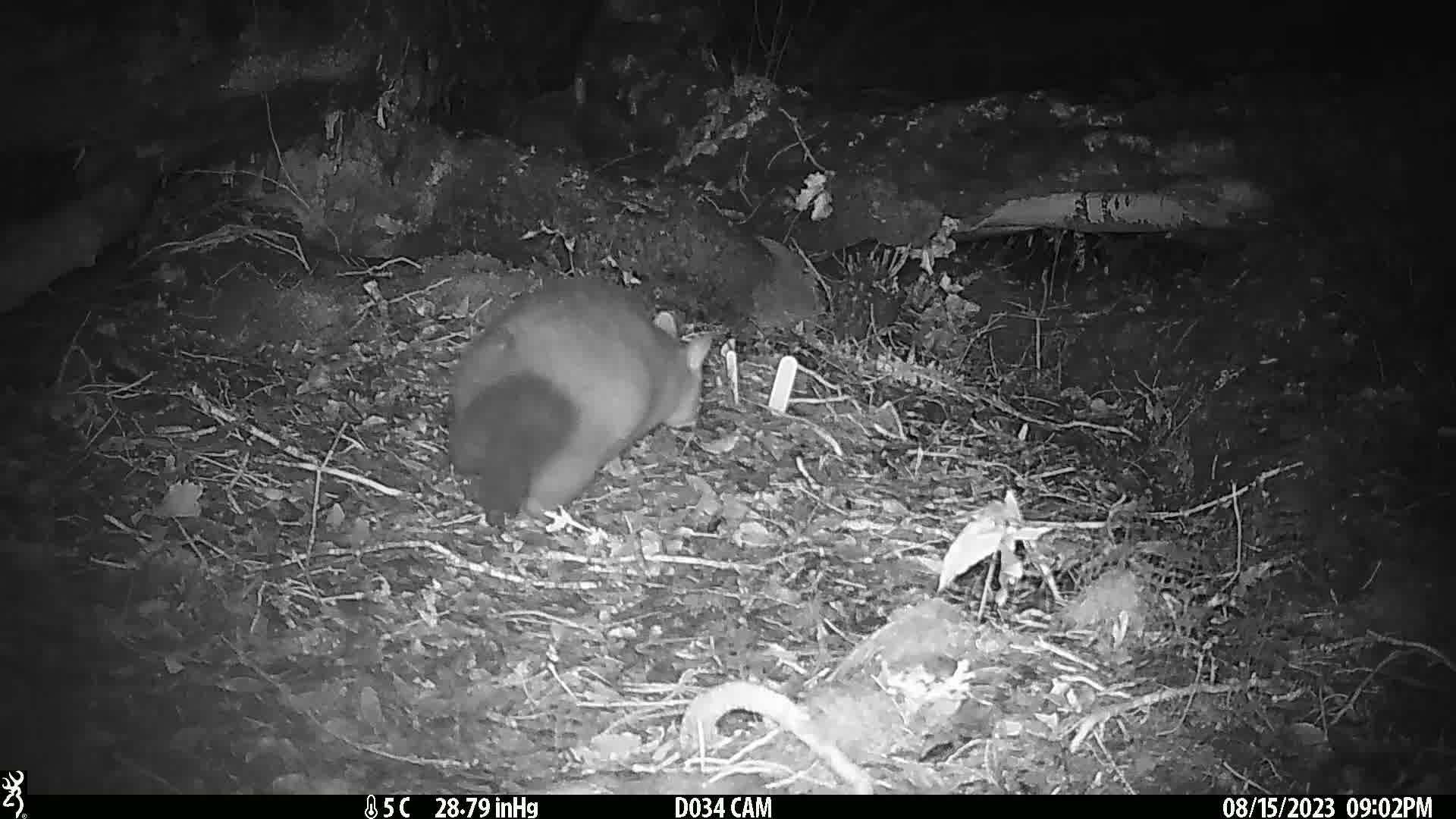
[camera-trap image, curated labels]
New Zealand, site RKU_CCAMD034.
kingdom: Animalia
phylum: Chordata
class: Mammalia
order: Diprotodontia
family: Phalangeridae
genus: Trichosurus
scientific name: Trichosurus vulpecula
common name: common brushtail possum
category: possum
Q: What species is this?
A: Possum (common brushtail possum) (Trichosurus vulpecula).